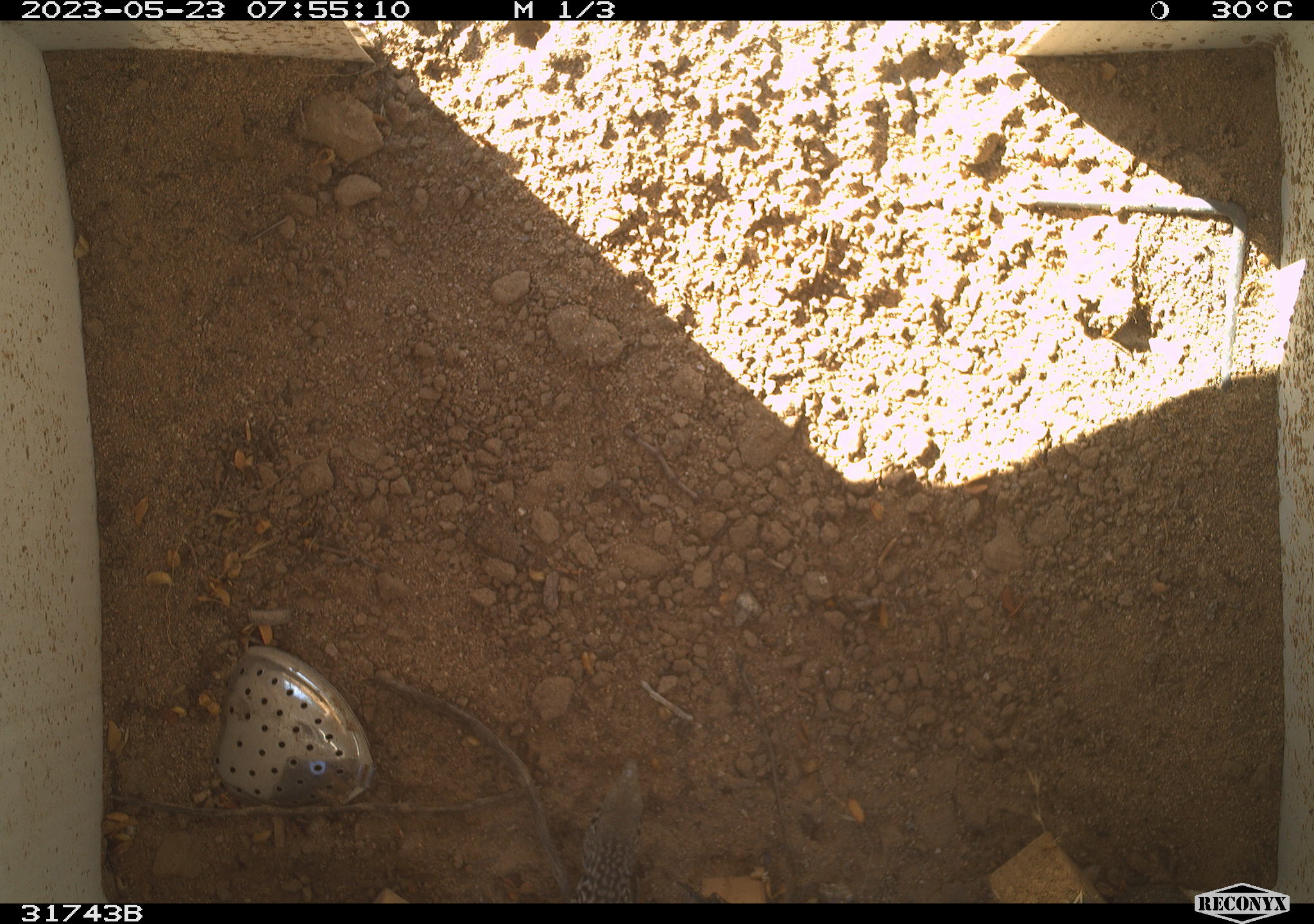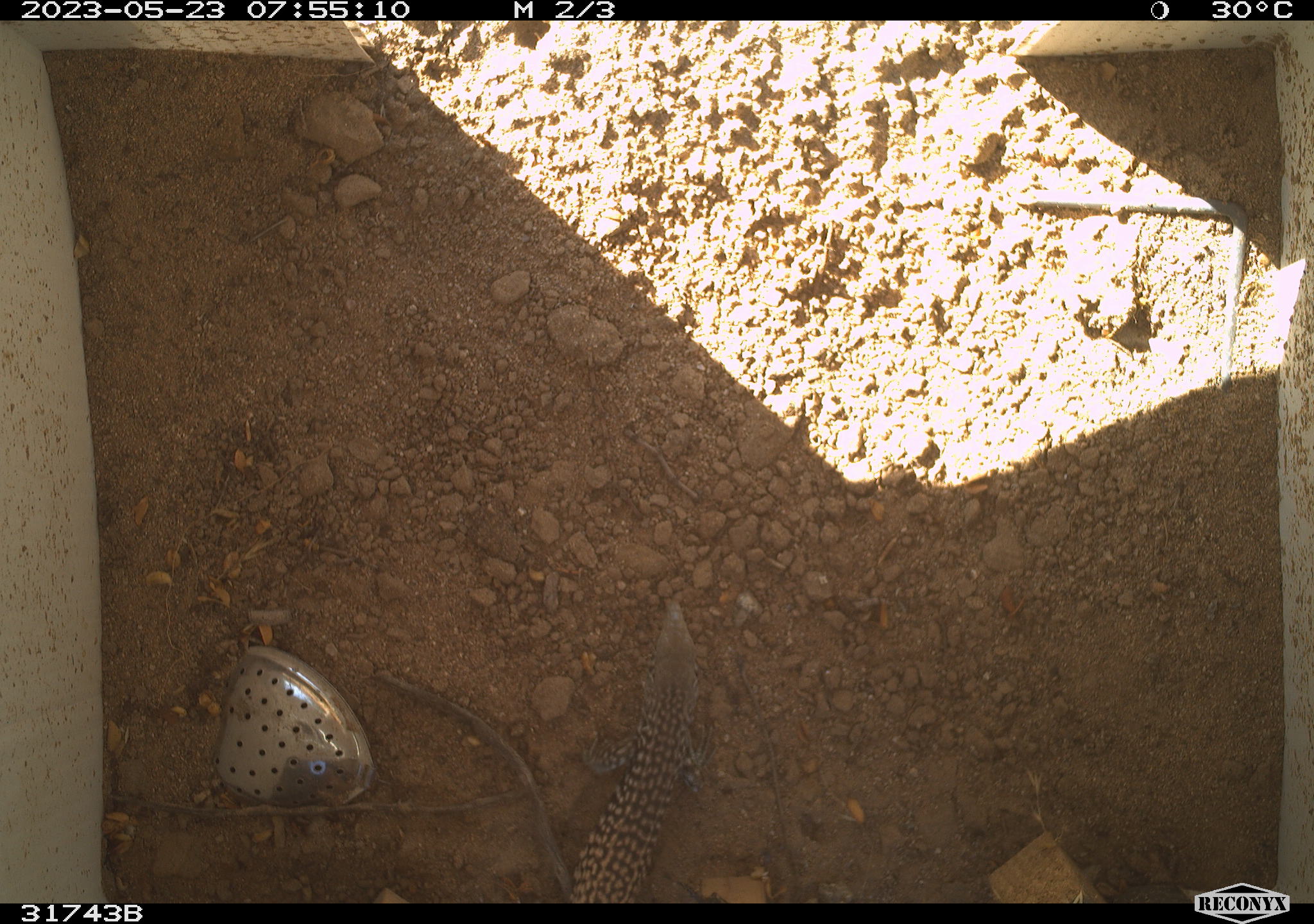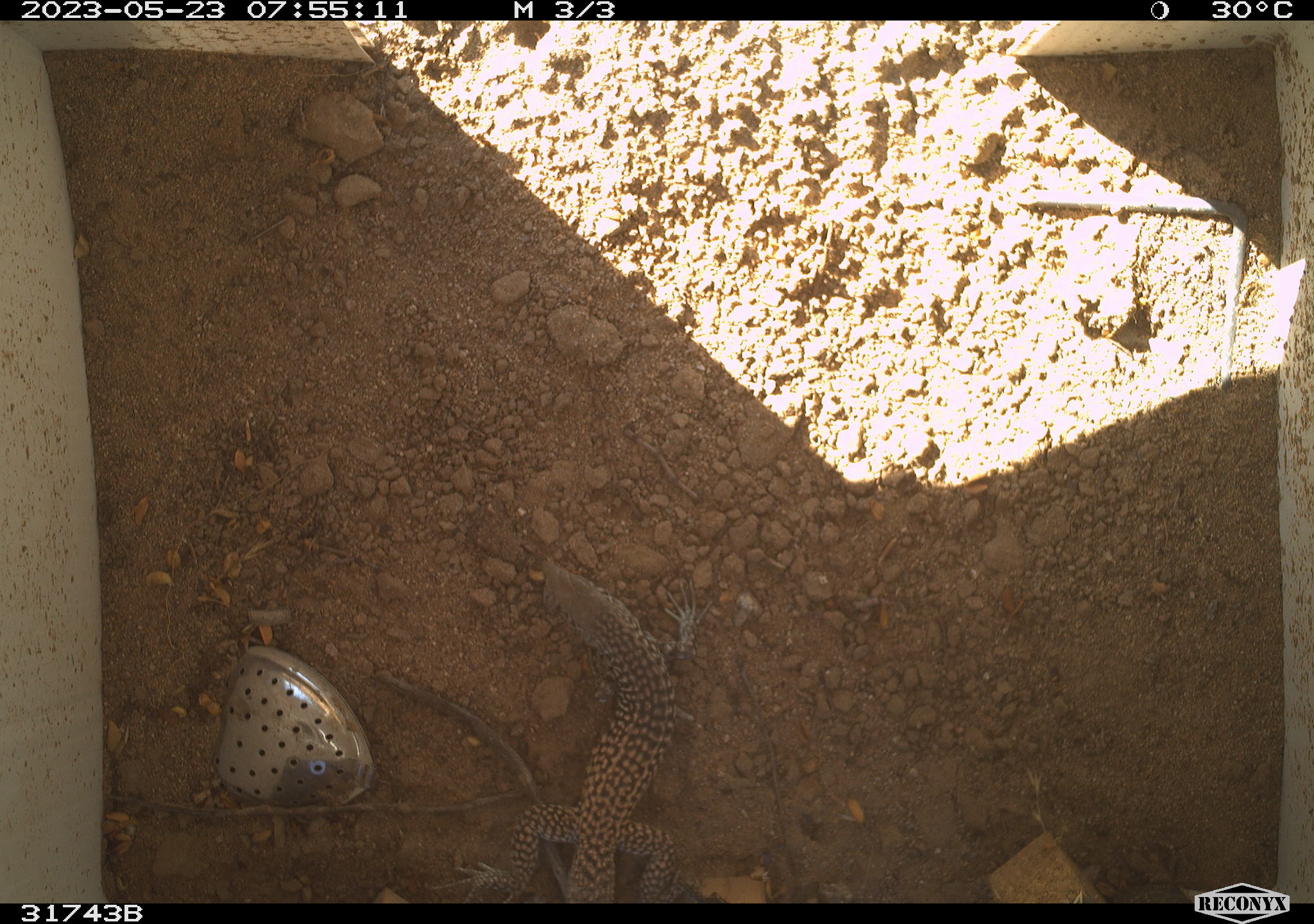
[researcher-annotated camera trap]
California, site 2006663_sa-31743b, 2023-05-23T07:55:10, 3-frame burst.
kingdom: Animalia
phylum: Chordata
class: Reptilia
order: Squamata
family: Teiidae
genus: Aspidoscelis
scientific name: Aspidoscelis tigris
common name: western whiptail